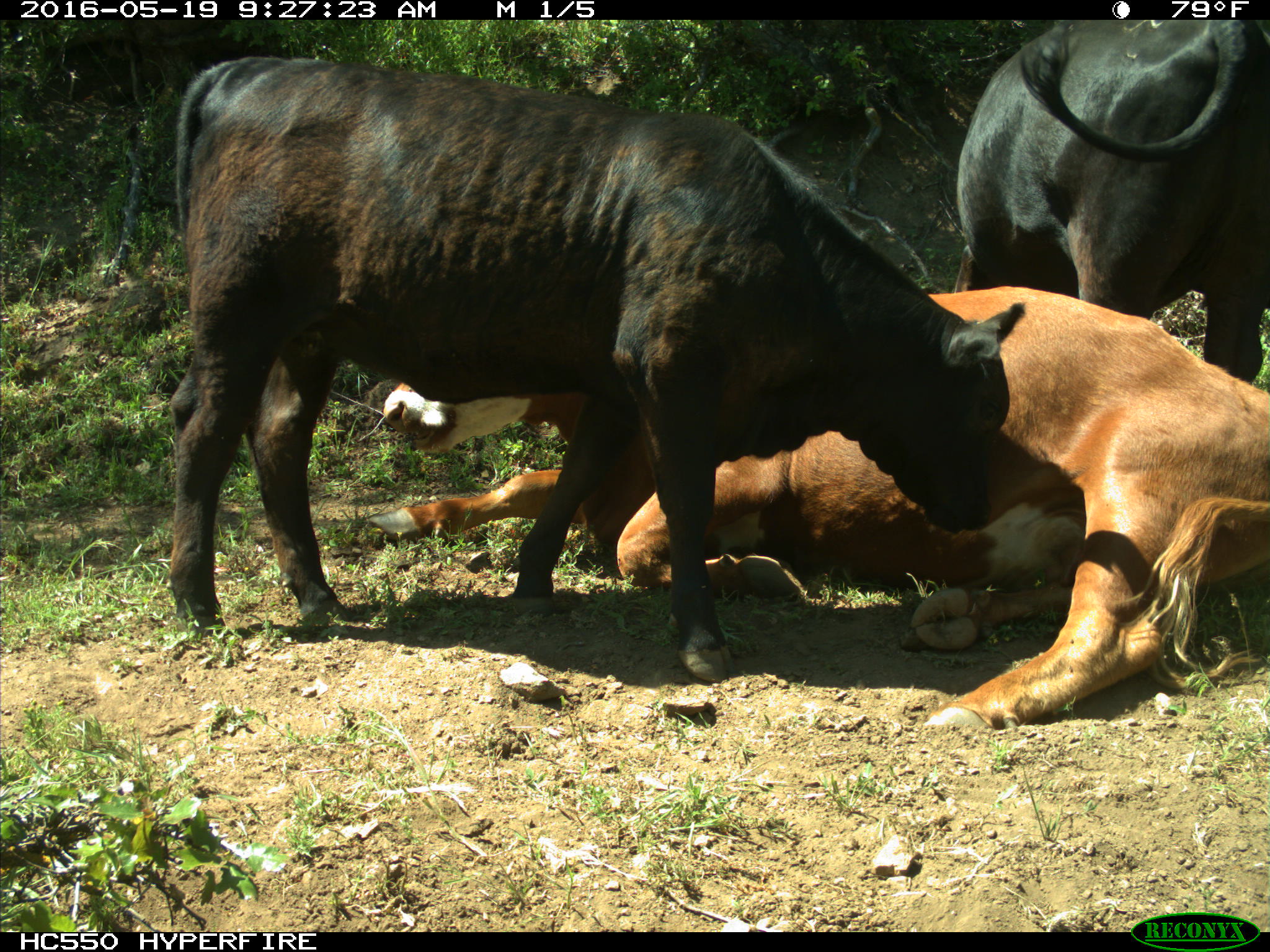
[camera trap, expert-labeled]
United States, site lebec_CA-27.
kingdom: Animalia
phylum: Chordata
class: Mammalia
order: Artiodactyla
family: Bovidae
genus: Bos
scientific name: Bos taurus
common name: domestic cow